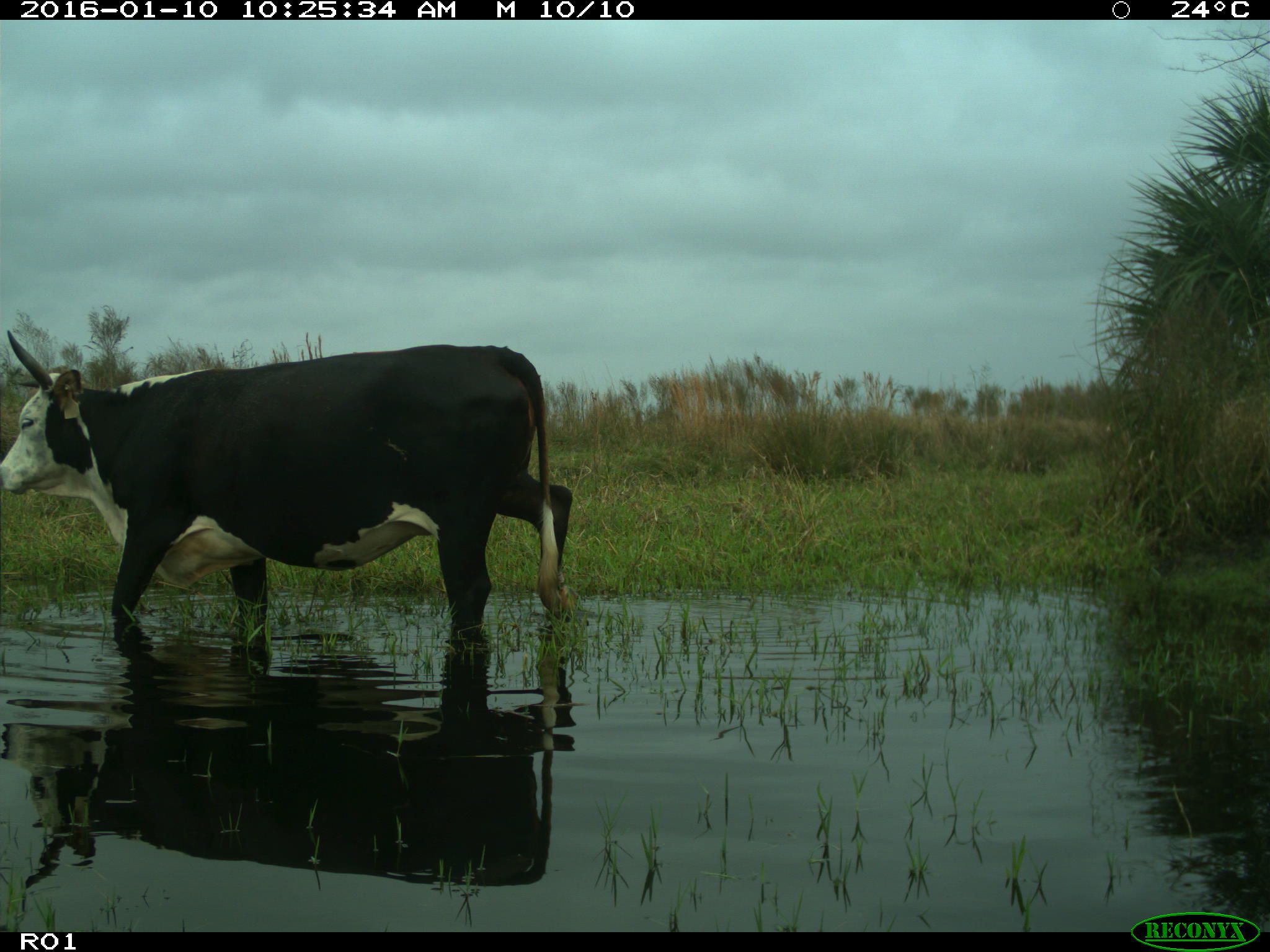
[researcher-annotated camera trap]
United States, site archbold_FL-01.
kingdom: Animalia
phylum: Chordata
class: Mammalia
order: Artiodactyla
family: Bovidae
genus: Bos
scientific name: Bos taurus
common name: domestic cow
Bos taurus (domestic cow).